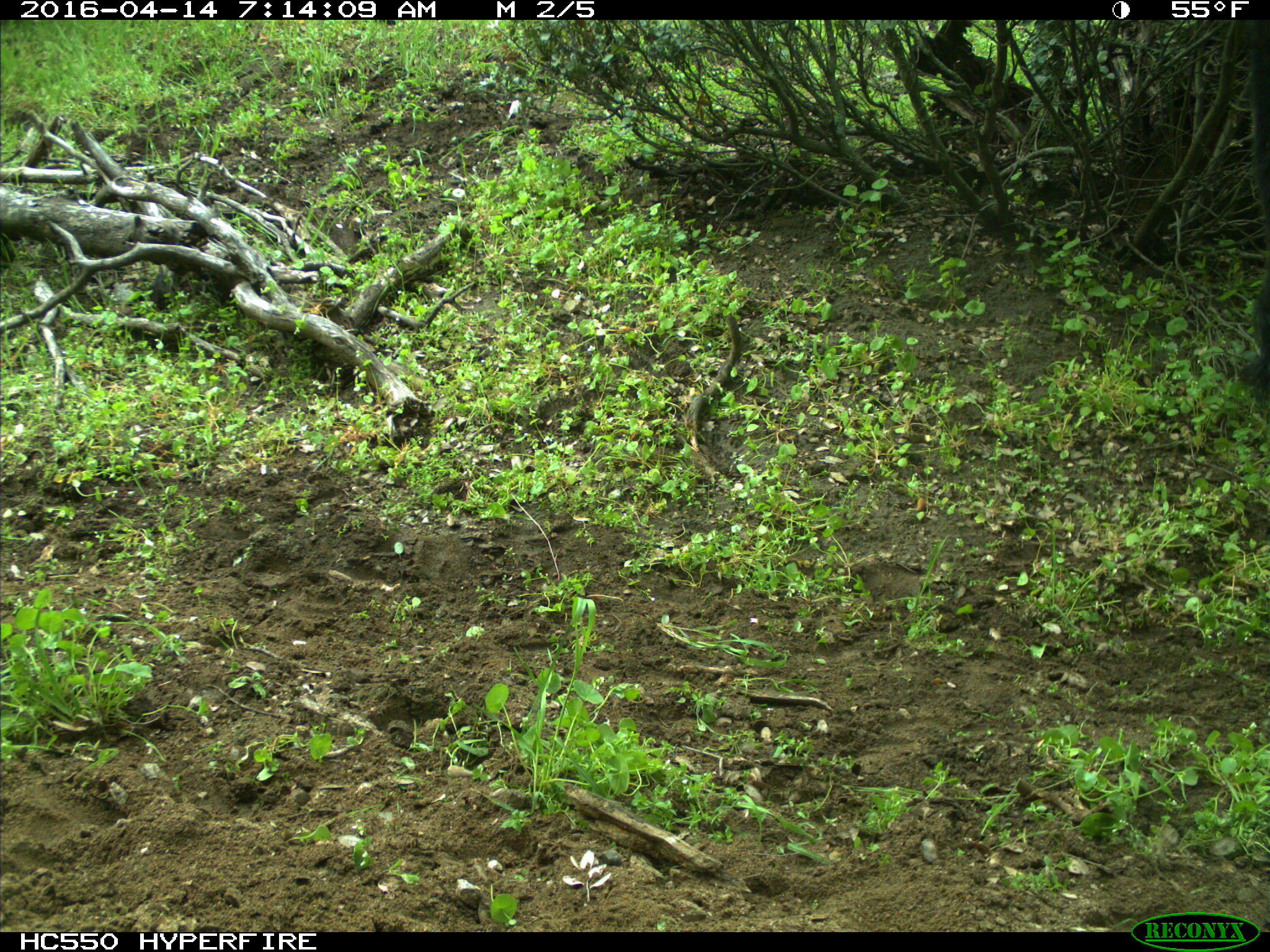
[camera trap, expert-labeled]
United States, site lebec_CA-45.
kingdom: Animalia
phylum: Chordata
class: Mammalia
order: Artiodactyla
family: Bovidae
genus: Bos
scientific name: Bos taurus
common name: domestic cow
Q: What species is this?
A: Bos taurus (domestic cow).